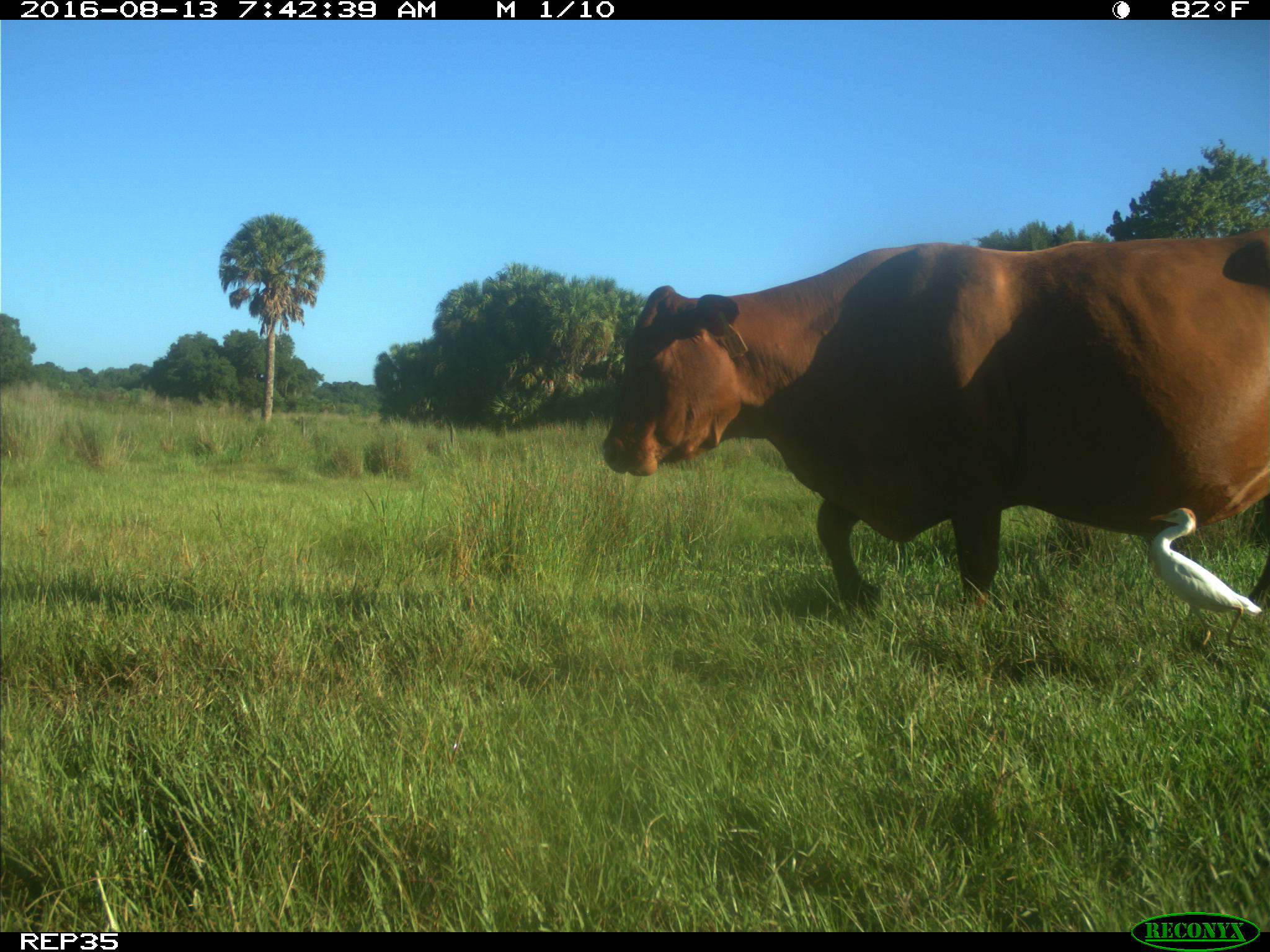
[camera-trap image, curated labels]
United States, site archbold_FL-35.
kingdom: Animalia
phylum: Chordata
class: Mammalia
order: Artiodactyla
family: Bovidae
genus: Bos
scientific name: Bos taurus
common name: domestic cow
Bos taurus (domestic cow).